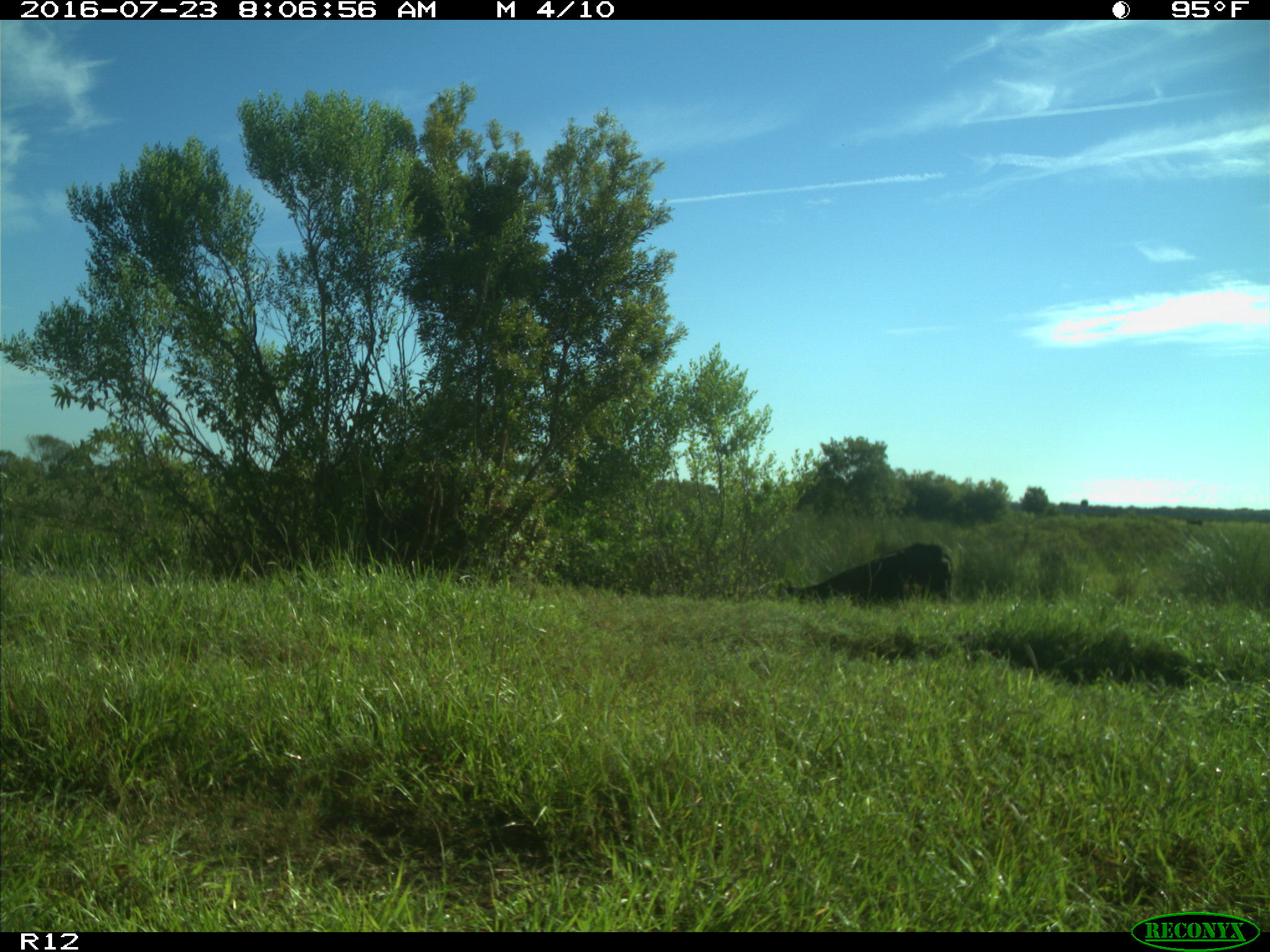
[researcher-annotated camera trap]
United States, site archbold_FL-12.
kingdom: Animalia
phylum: Chordata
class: Mammalia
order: Artiodactyla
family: Bovidae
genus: Bos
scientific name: Bos taurus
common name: domestic cow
Bos taurus (domestic cow).